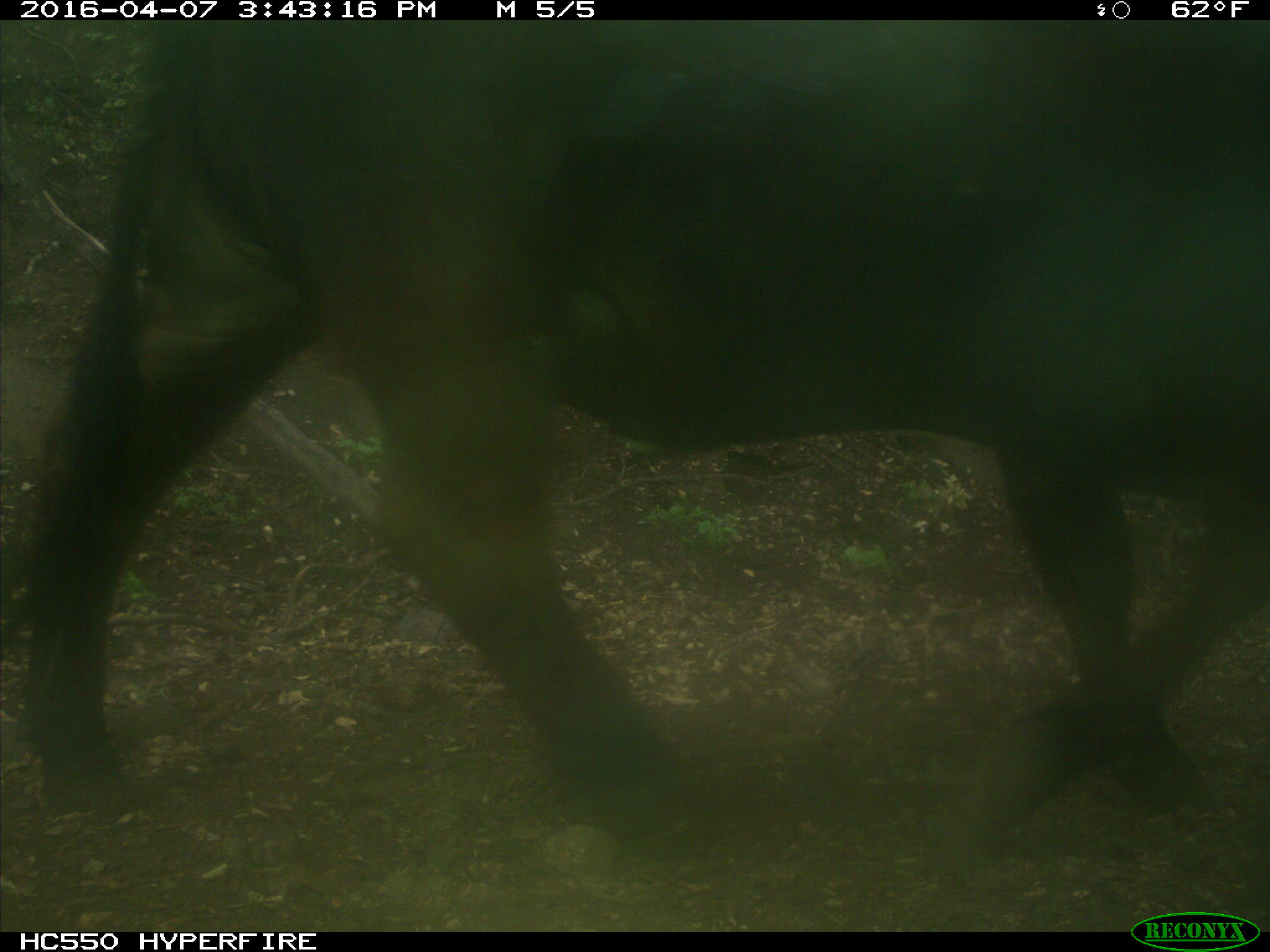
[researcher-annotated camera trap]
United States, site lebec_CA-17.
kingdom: Animalia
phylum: Chordata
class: Mammalia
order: Artiodactyla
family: Bovidae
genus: Bos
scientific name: Bos taurus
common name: domestic cow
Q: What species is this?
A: Bos taurus (domestic cow).